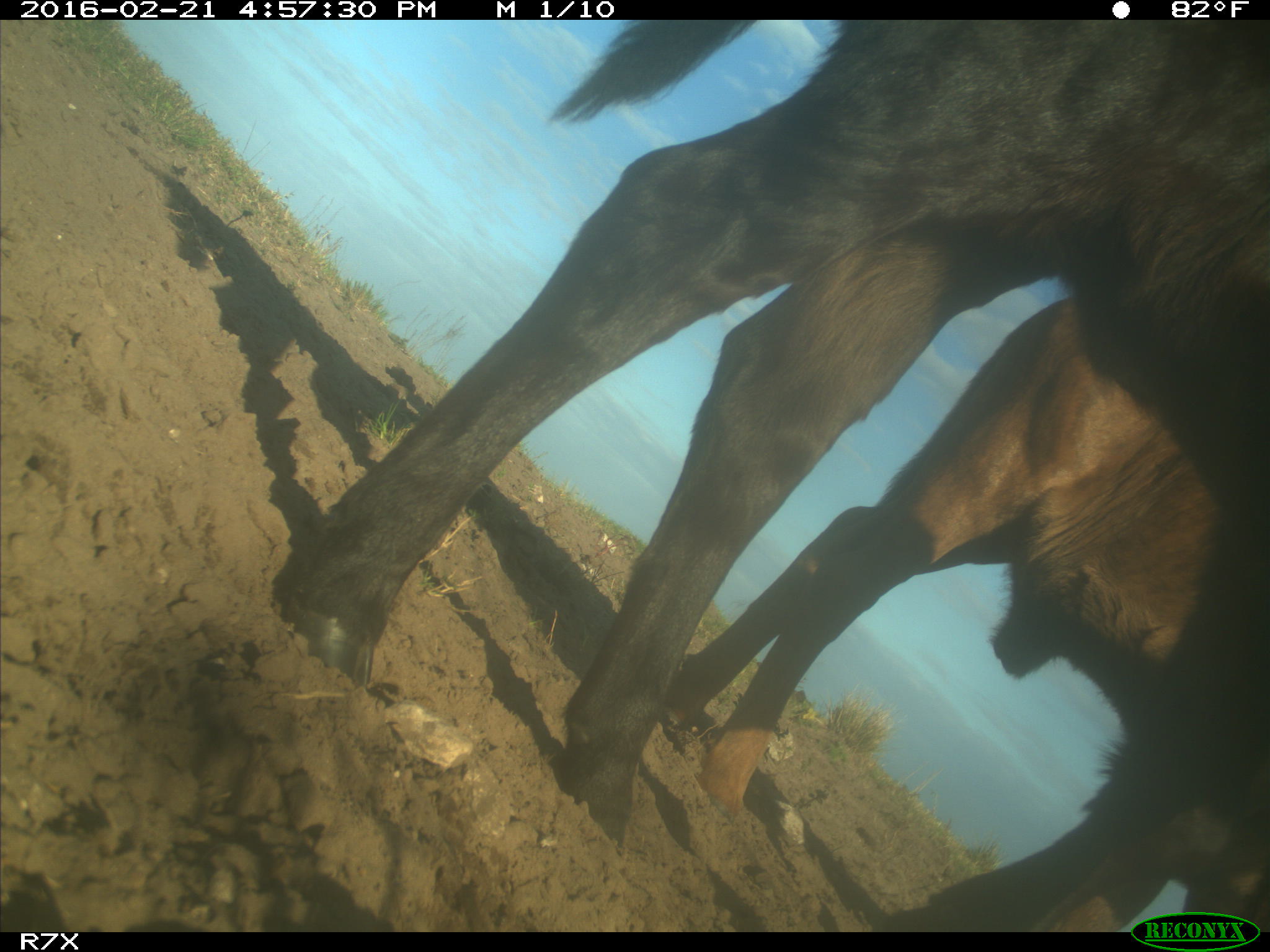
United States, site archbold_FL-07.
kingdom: Animalia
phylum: Chordata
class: Mammalia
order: Artiodactyla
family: Bovidae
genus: Bos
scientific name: Bos taurus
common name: domestic cow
Bos taurus (domestic cow).